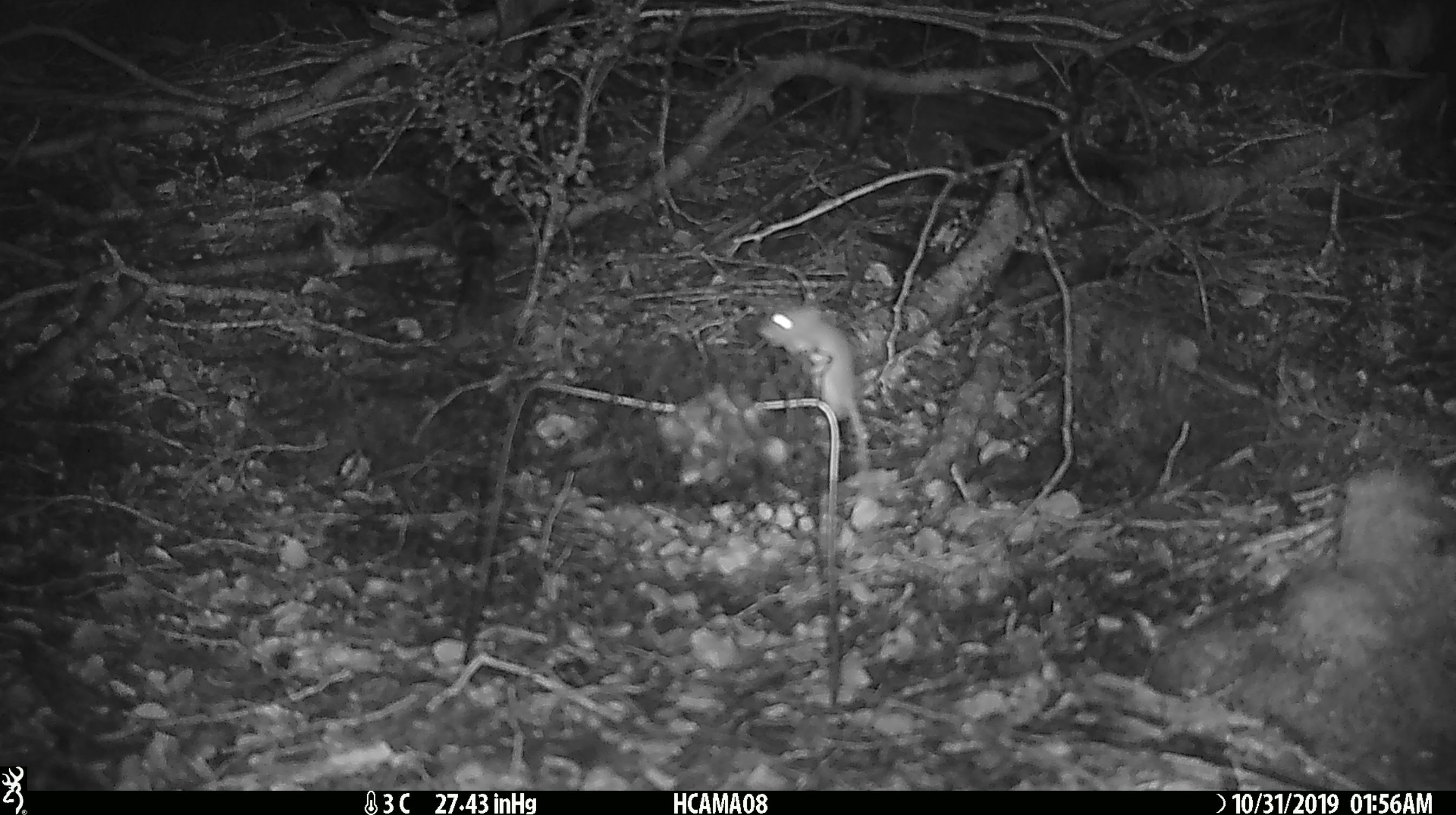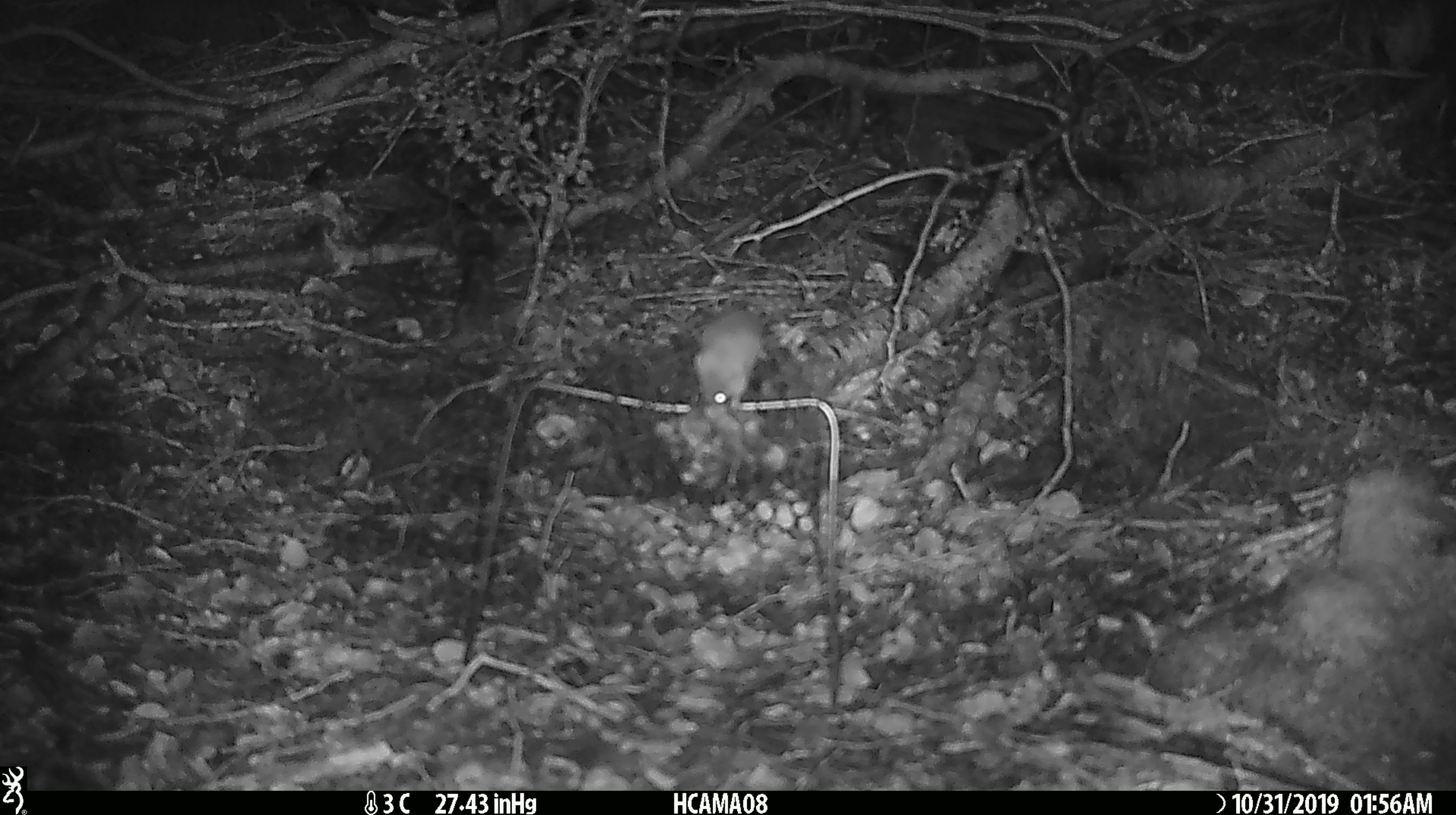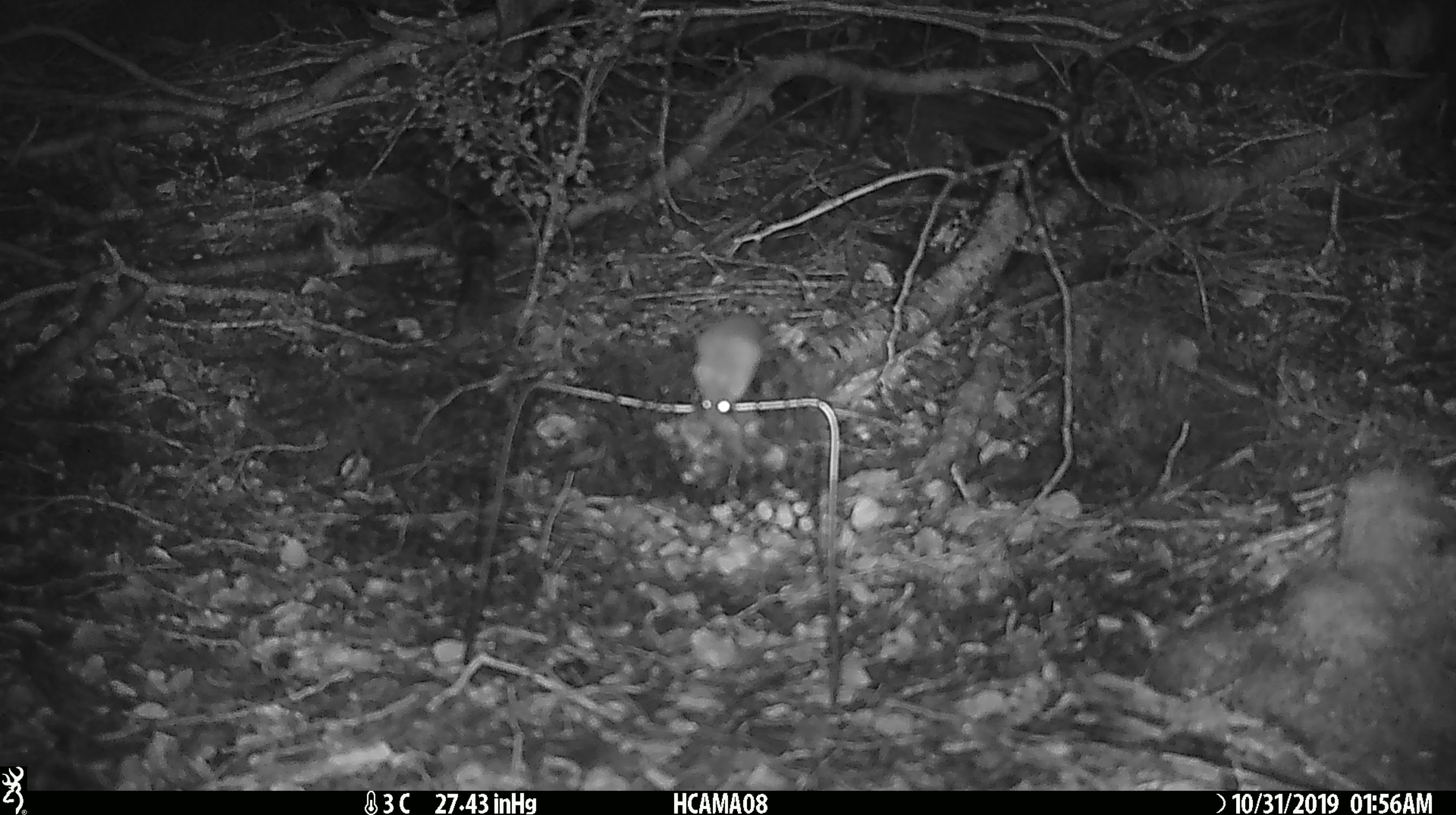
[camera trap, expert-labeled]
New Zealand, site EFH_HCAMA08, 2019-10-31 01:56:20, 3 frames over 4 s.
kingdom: Animalia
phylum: Chordata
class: Mammalia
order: Rodentia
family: Muridae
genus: Mus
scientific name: Mus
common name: mouse